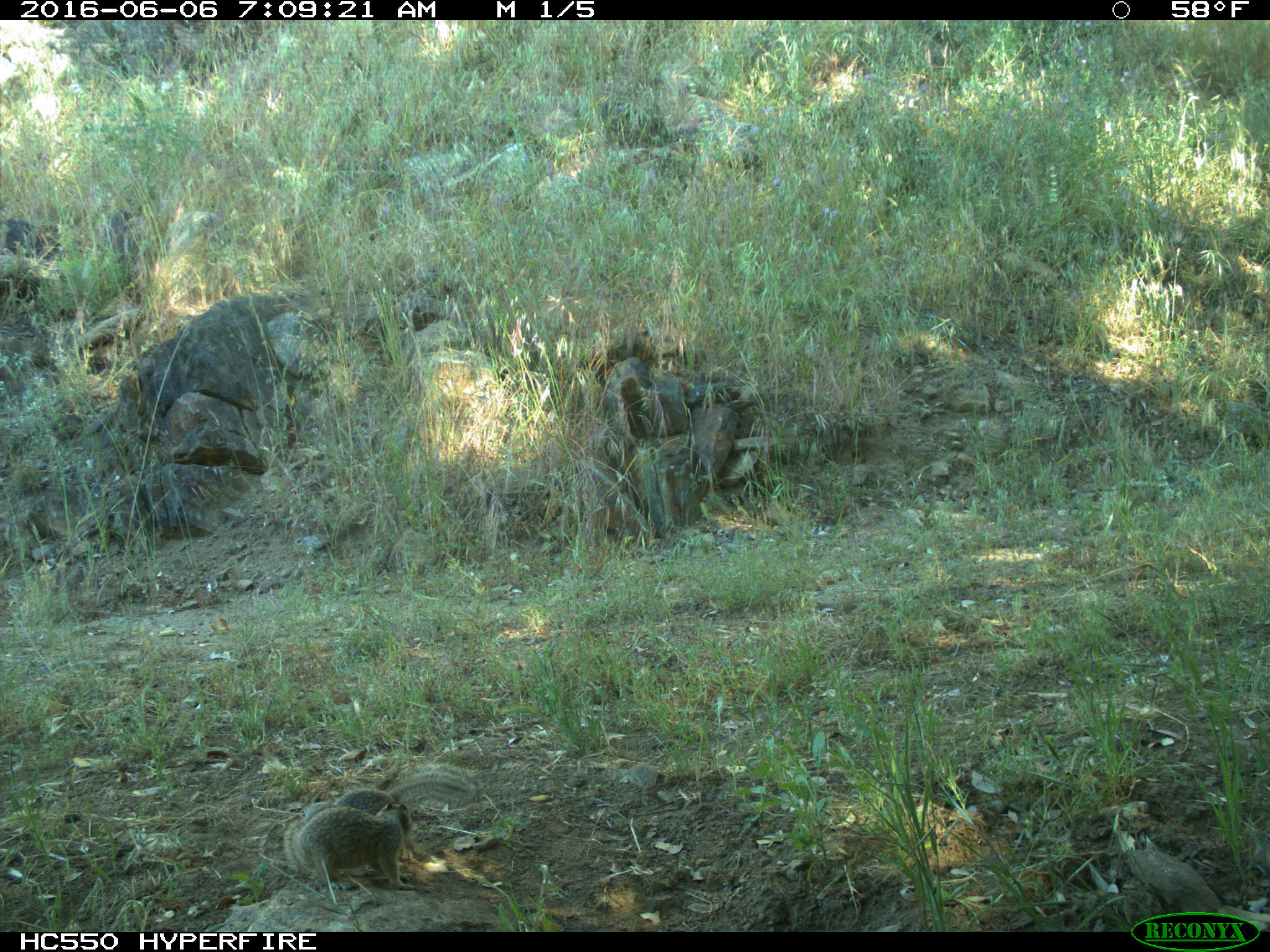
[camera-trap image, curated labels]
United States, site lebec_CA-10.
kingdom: Animalia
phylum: Chordata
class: Mammalia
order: Rodentia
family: Sciuridae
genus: Otospermophilus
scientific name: Otospermophilus beecheyi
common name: california ground squirrel